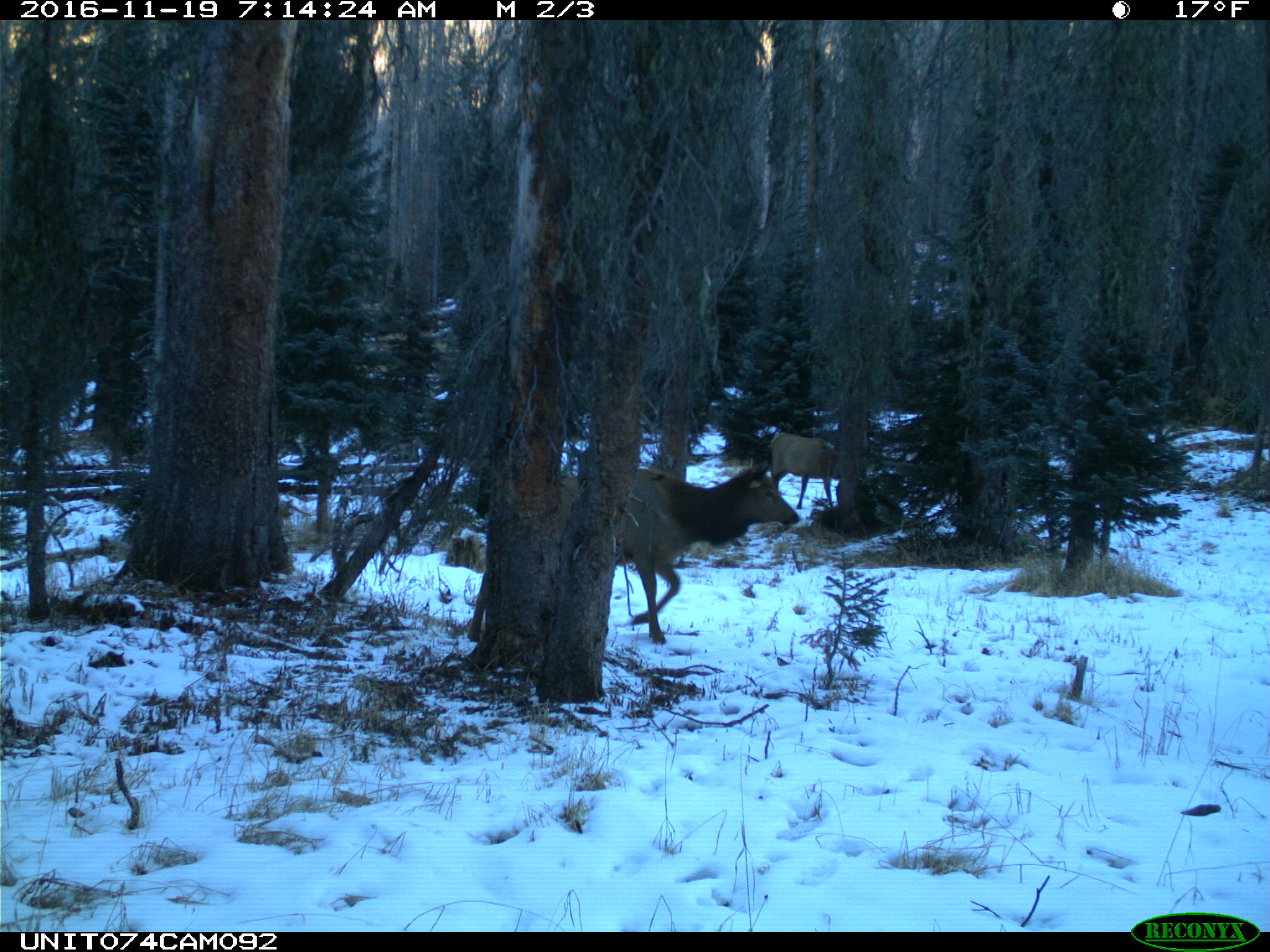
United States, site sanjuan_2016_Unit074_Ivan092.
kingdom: Animalia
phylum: Chordata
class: Mammalia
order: Artiodactyla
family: Cervidae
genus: Cervus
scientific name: Cervus elaphus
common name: red deer